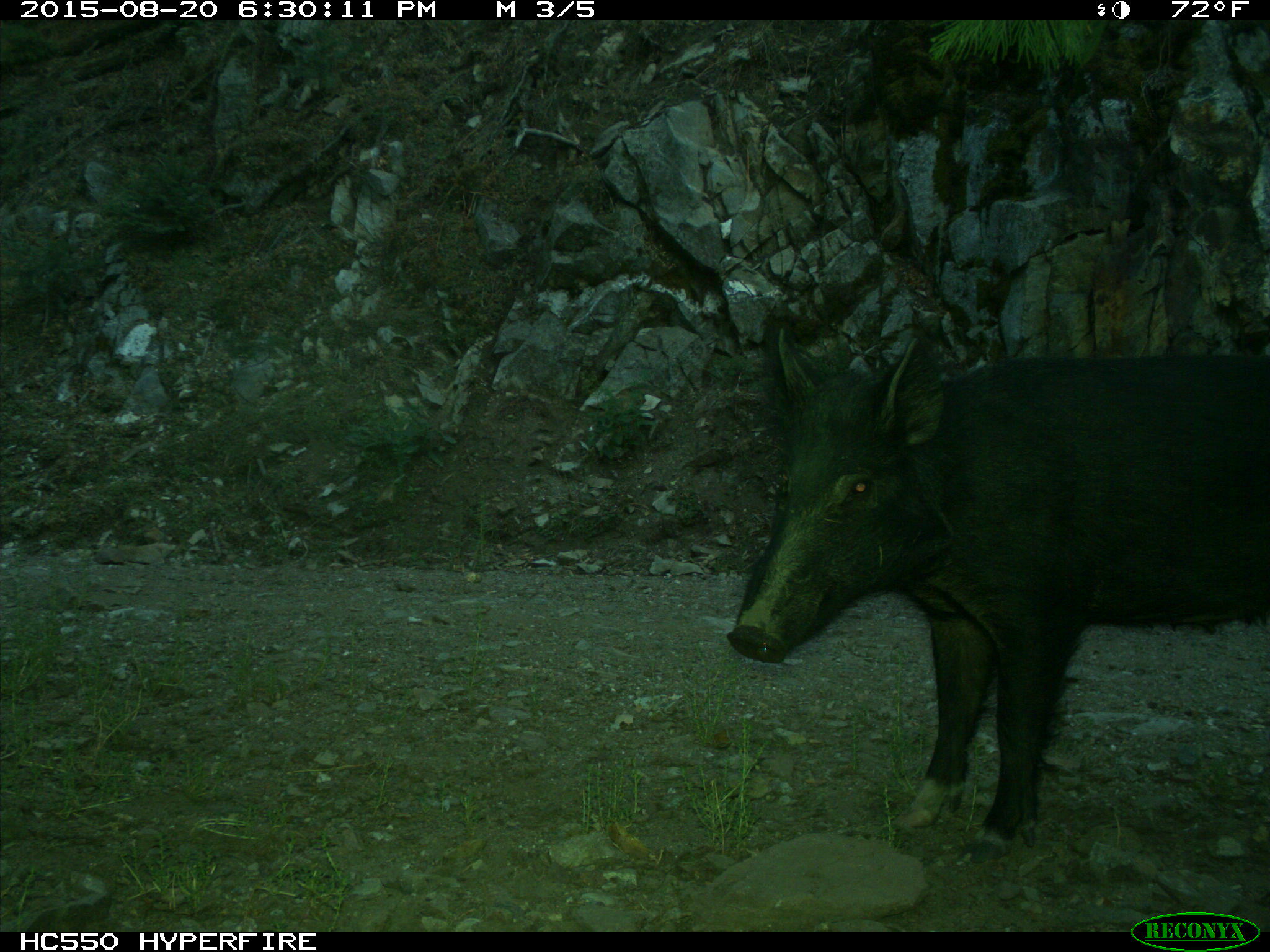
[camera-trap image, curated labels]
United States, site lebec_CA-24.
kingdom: Animalia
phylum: Chordata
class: Mammalia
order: Artiodactyla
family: Suidae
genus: Sus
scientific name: Sus scrofa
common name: wild boar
Sus scrofa (wild boar).